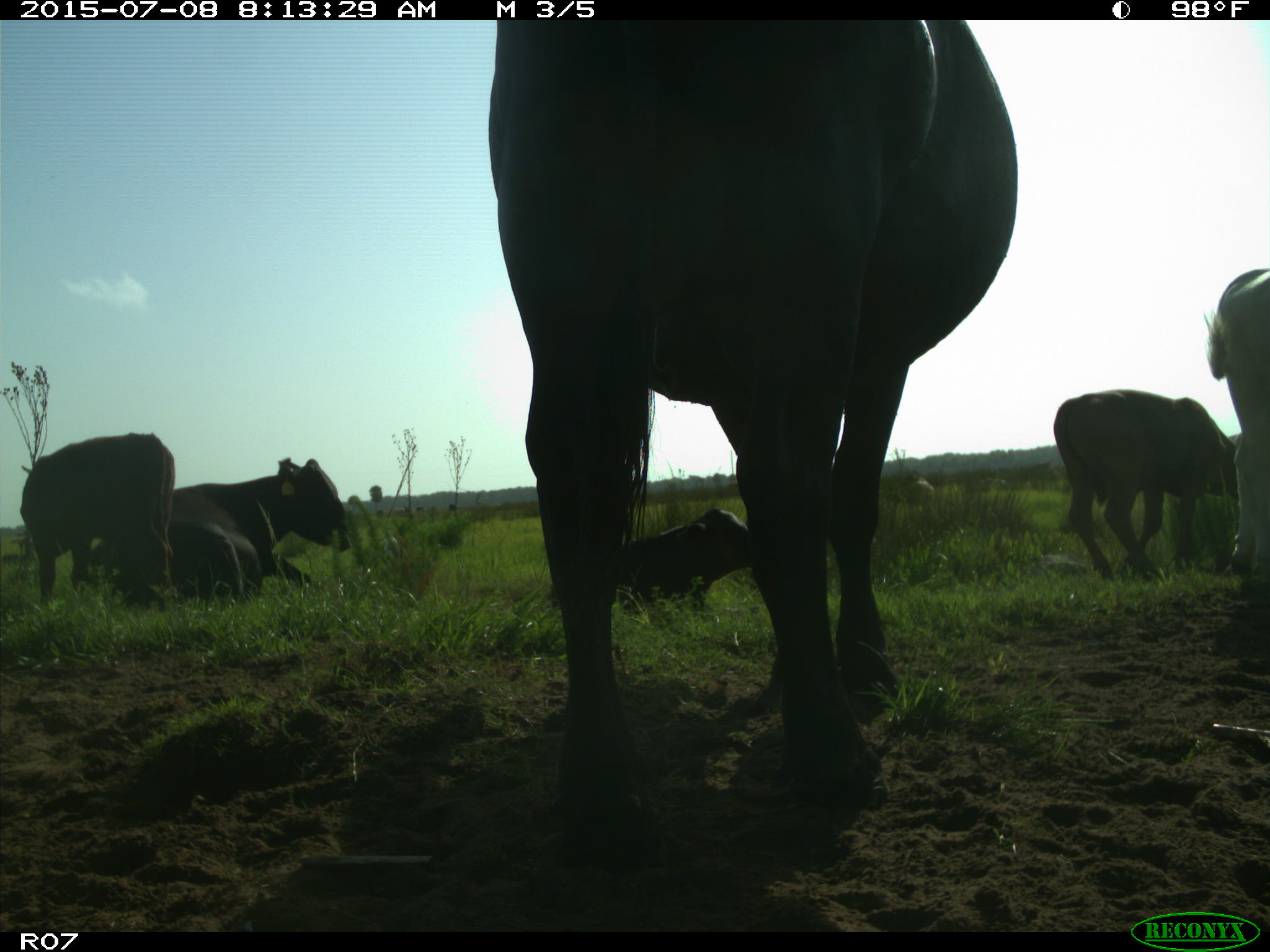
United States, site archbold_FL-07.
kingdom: Animalia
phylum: Chordata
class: Mammalia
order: Artiodactyla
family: Bovidae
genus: Bos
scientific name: Bos taurus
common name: domestic cow